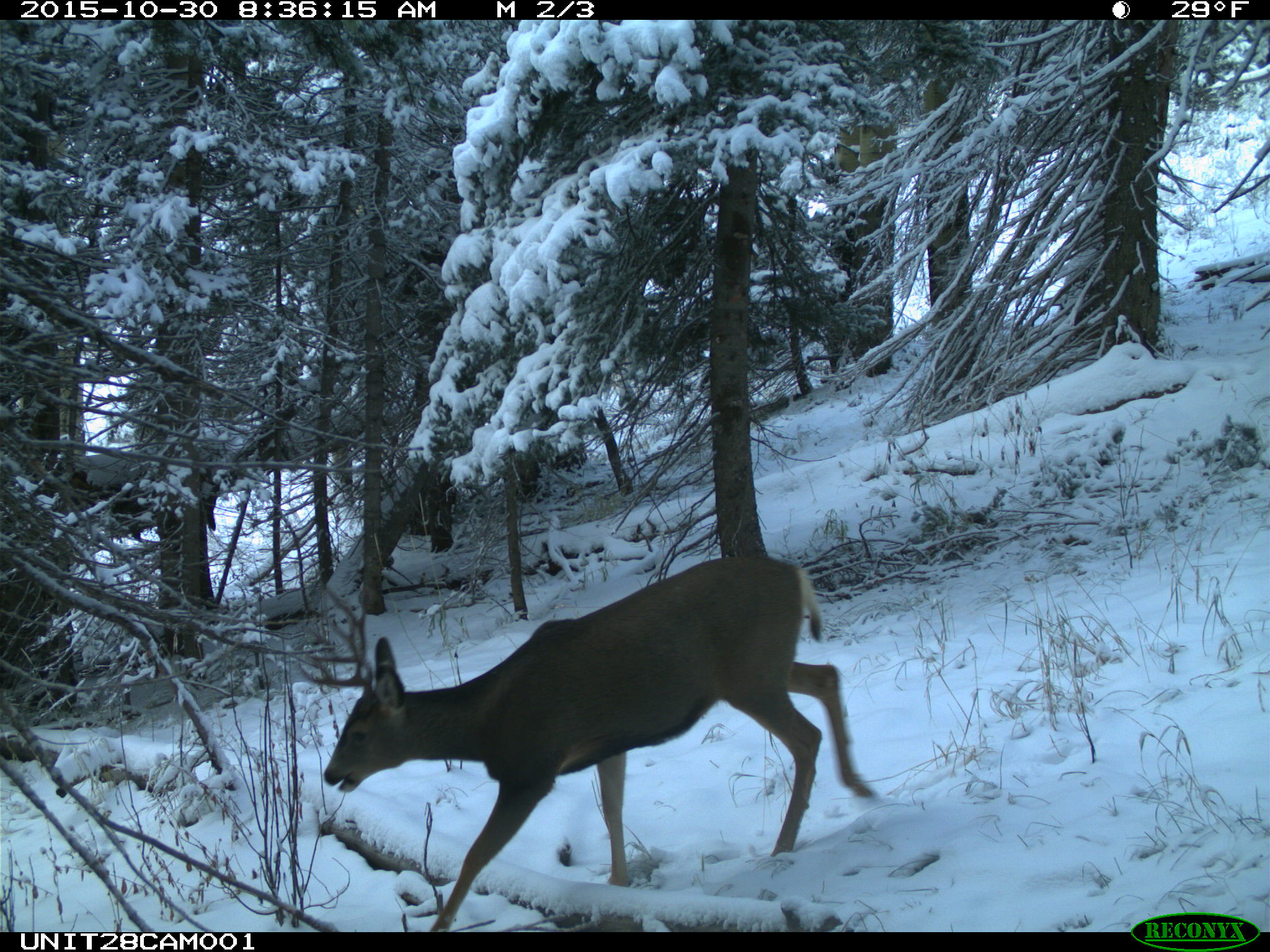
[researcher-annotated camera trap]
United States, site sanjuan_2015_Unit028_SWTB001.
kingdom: Animalia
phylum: Chordata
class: Mammalia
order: Artiodactyla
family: Cervidae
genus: Odocoileus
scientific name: Odocoileus hemionus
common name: mule deer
Odocoileus hemionus (mule deer).